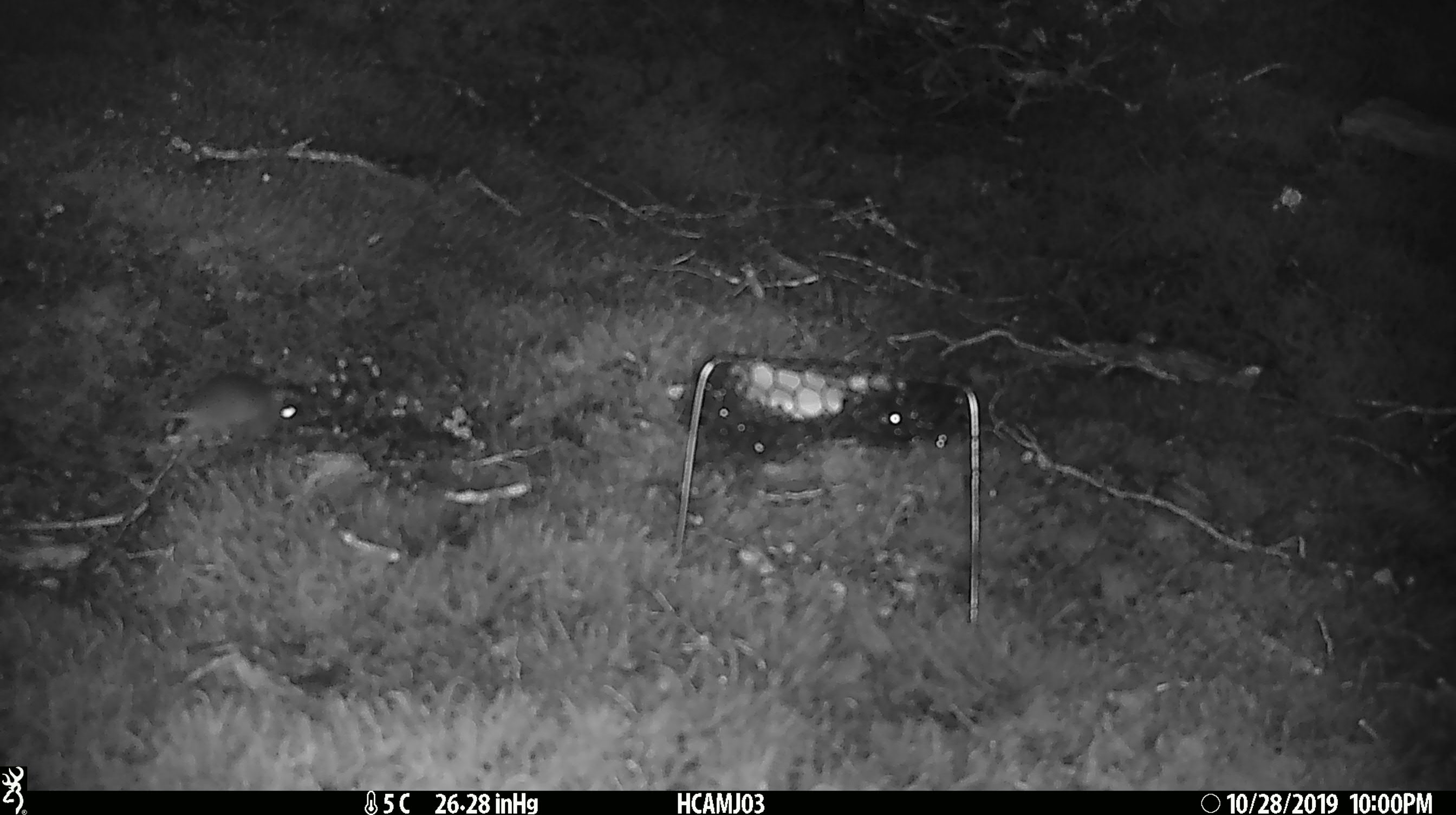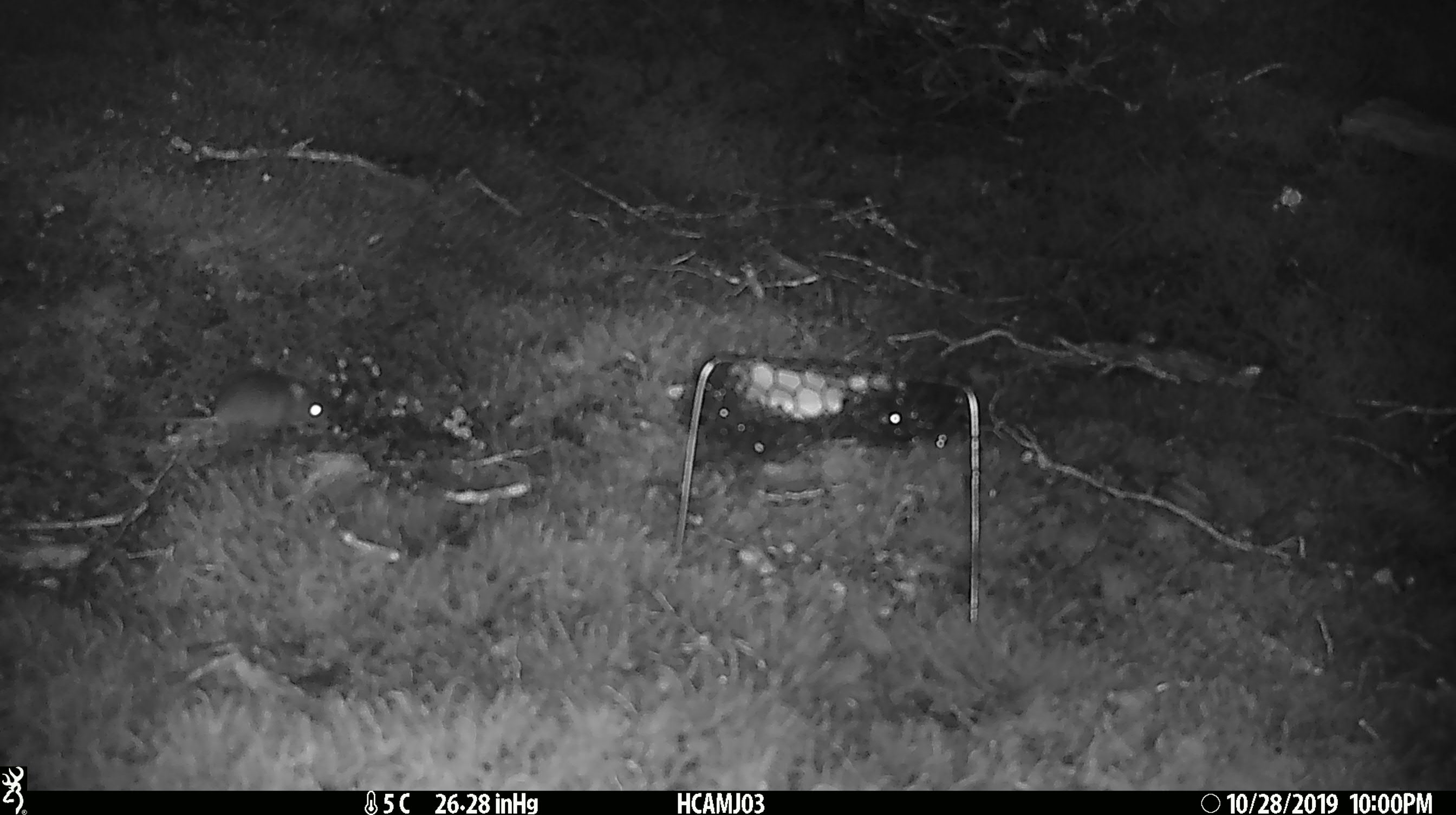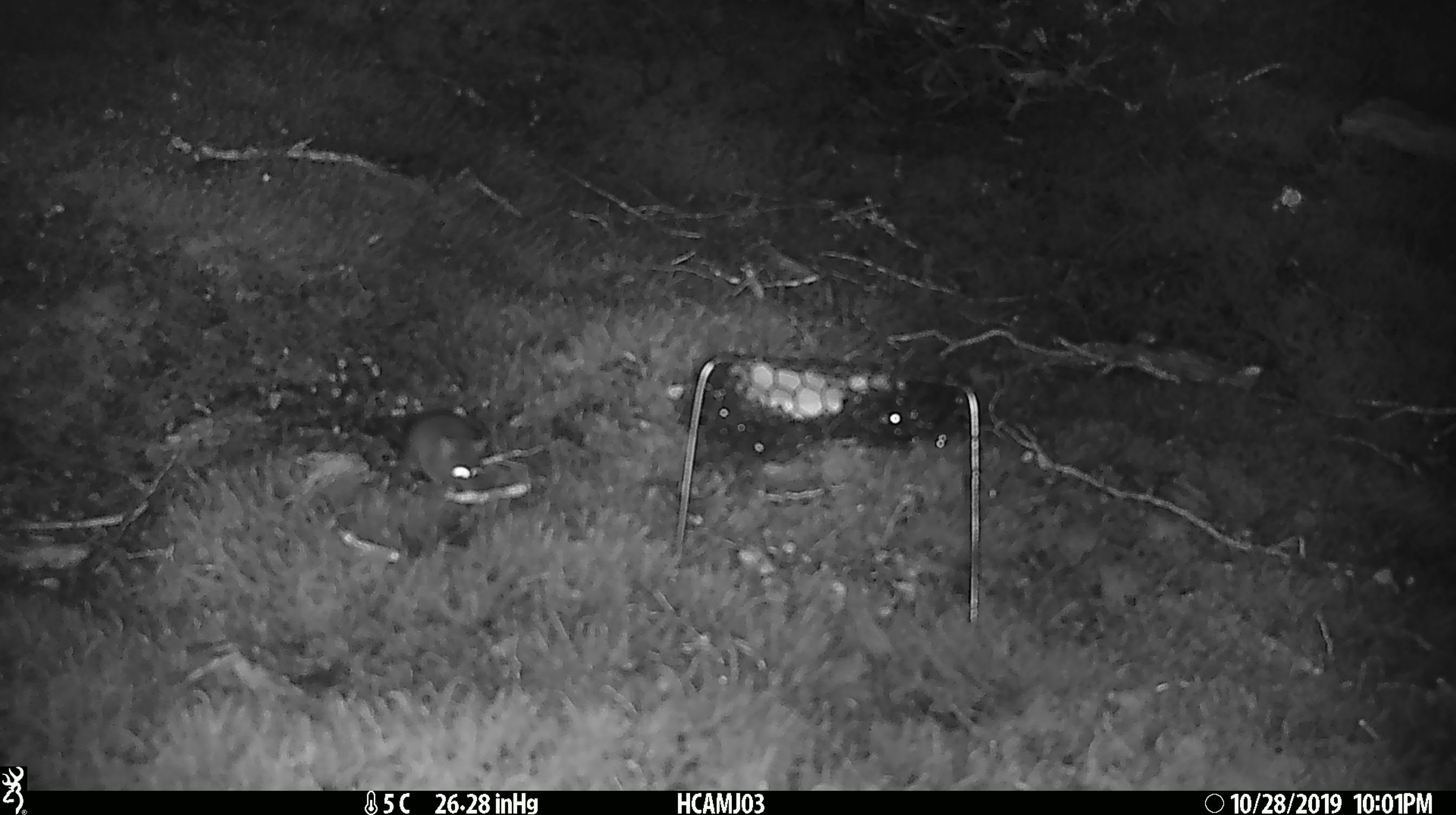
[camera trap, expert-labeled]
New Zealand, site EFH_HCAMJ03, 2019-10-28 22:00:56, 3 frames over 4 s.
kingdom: Animalia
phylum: Chordata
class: Mammalia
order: Rodentia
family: Muridae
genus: Mus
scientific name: Mus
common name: mouse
Mouse (Mus).